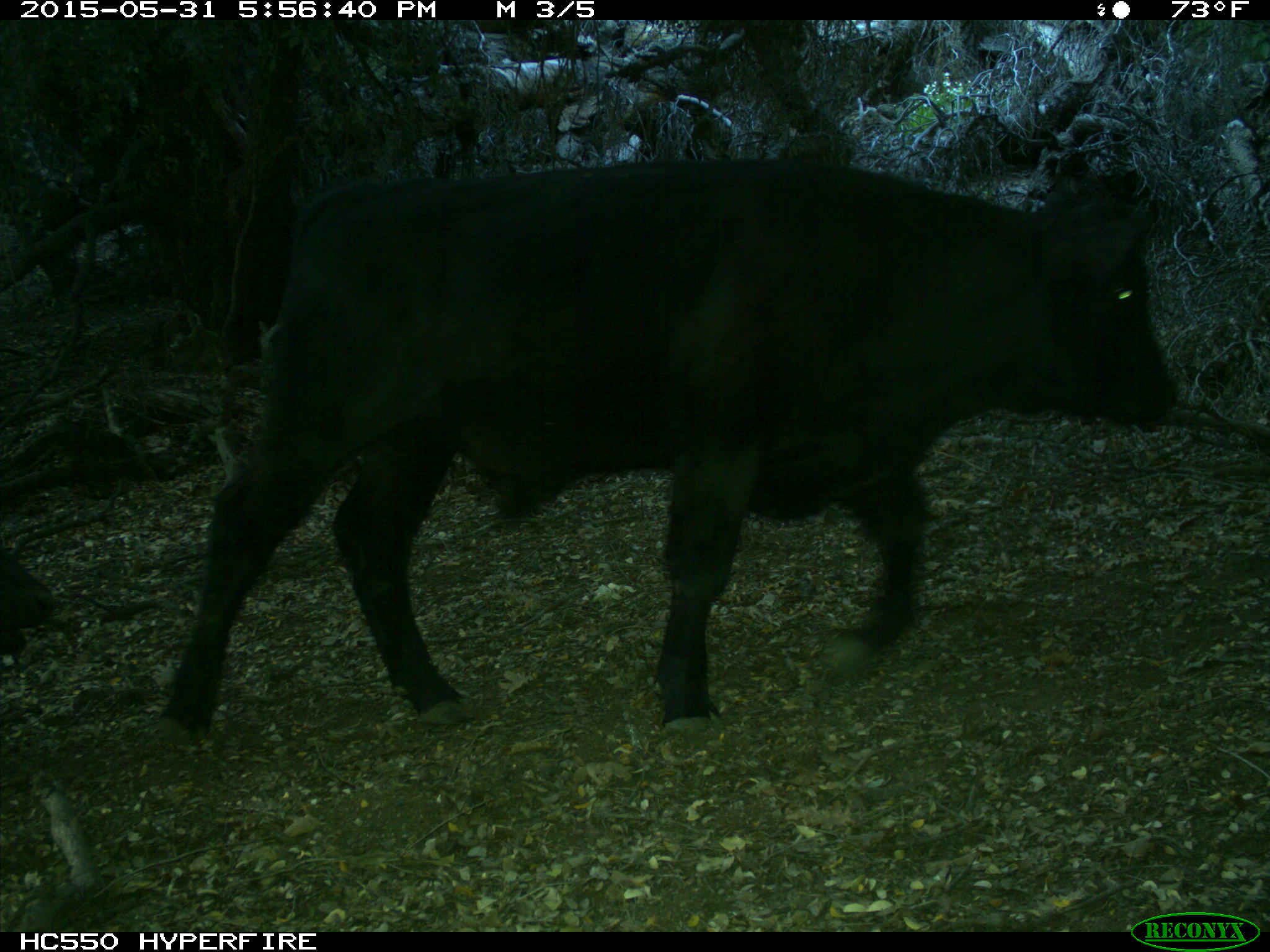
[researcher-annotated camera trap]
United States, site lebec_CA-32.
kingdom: Animalia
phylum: Chordata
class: Mammalia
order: Artiodactyla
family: Bovidae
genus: Bos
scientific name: Bos taurus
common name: domestic cow